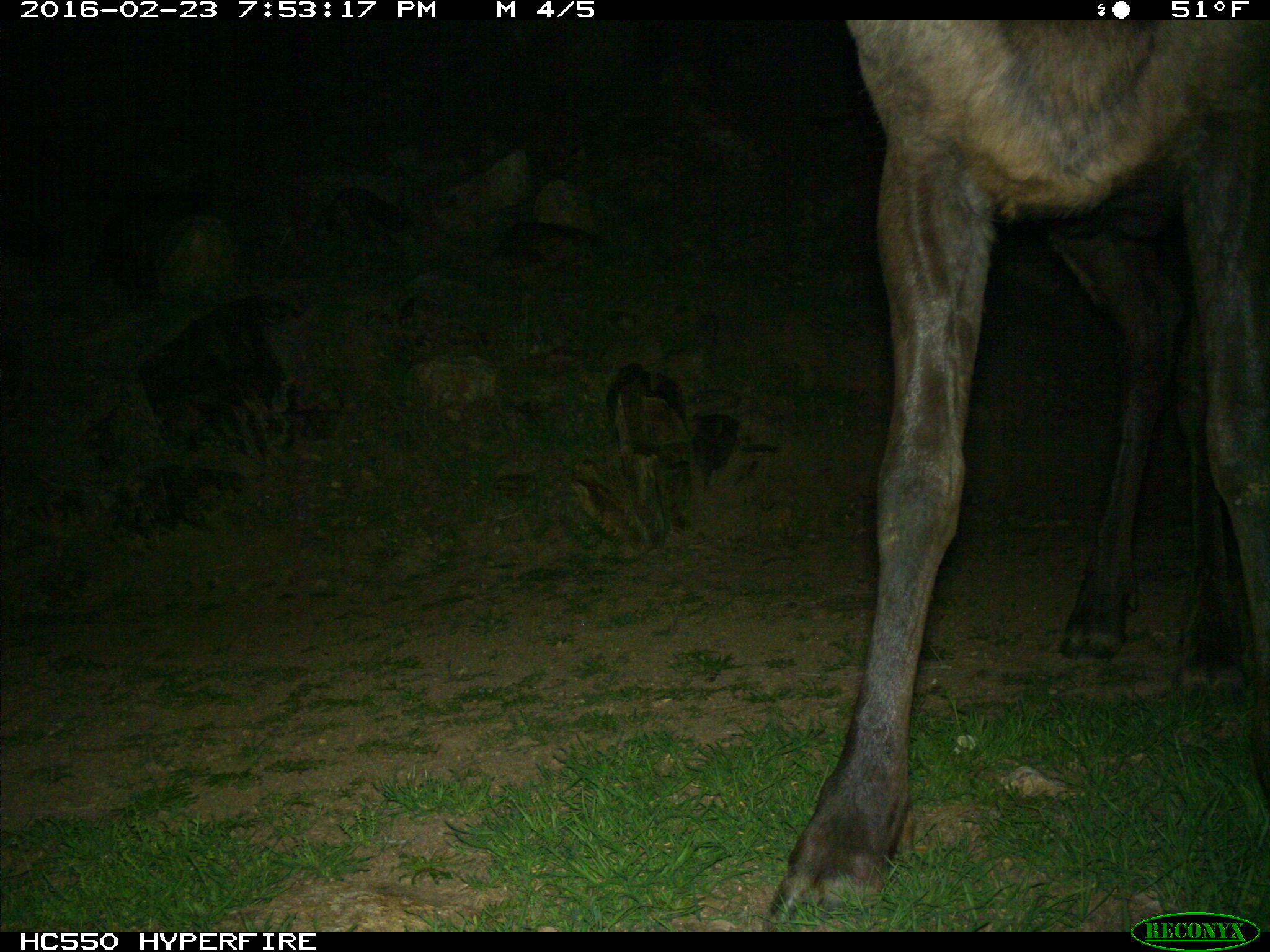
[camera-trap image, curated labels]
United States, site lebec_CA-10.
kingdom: Animalia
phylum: Chordata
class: Mammalia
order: Artiodactyla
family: Cervidae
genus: Cervus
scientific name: Cervus canadensis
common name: elk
Cervus canadensis (elk).